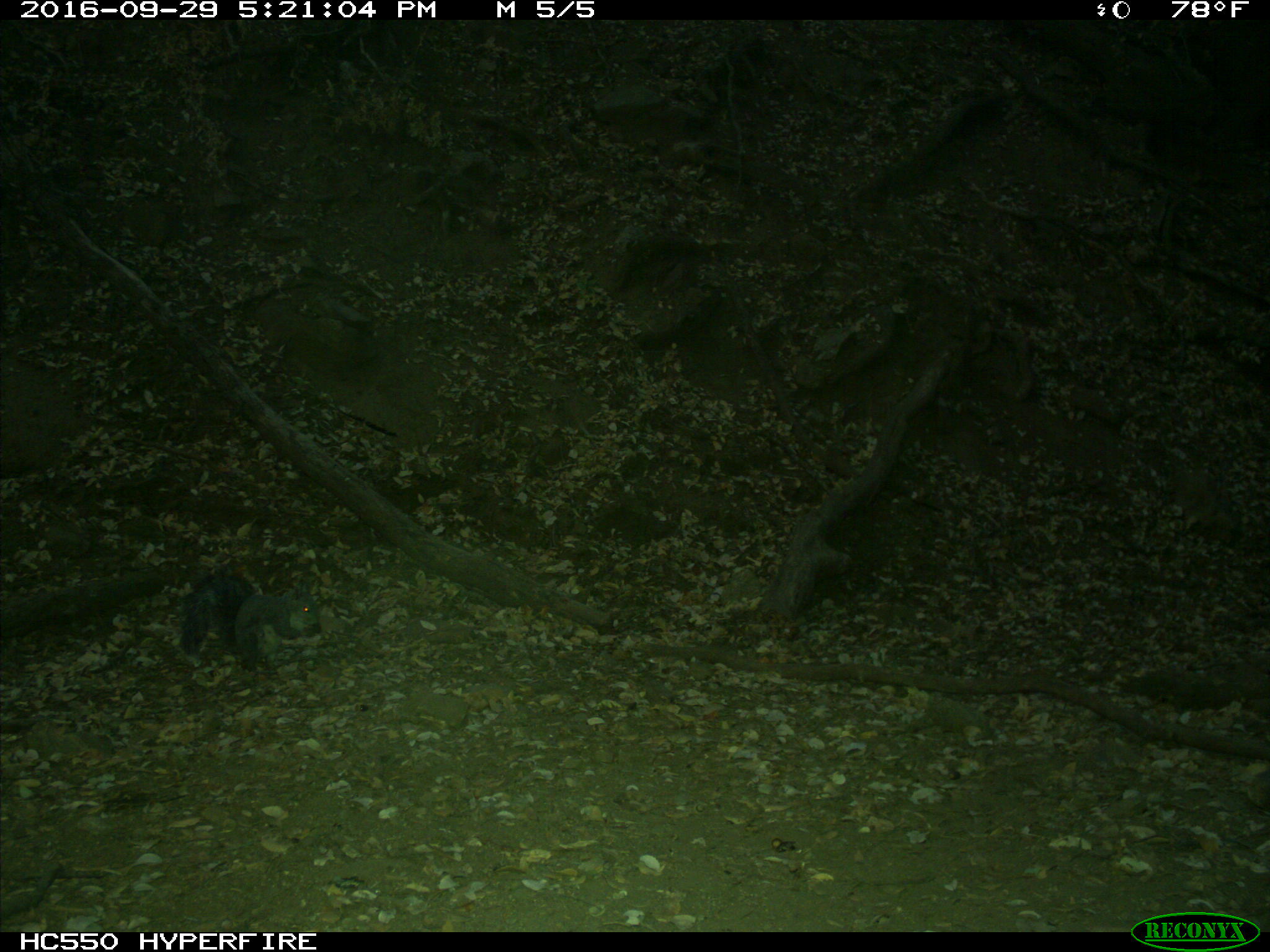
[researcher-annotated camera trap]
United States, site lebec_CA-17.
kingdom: Animalia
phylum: Chordata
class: Mammalia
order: Rodentia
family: Sciuridae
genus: Sciurus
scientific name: Sciurus carolinensis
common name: eastern gray squirrel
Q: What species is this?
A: Sciurus carolinensis (eastern gray squirrel).